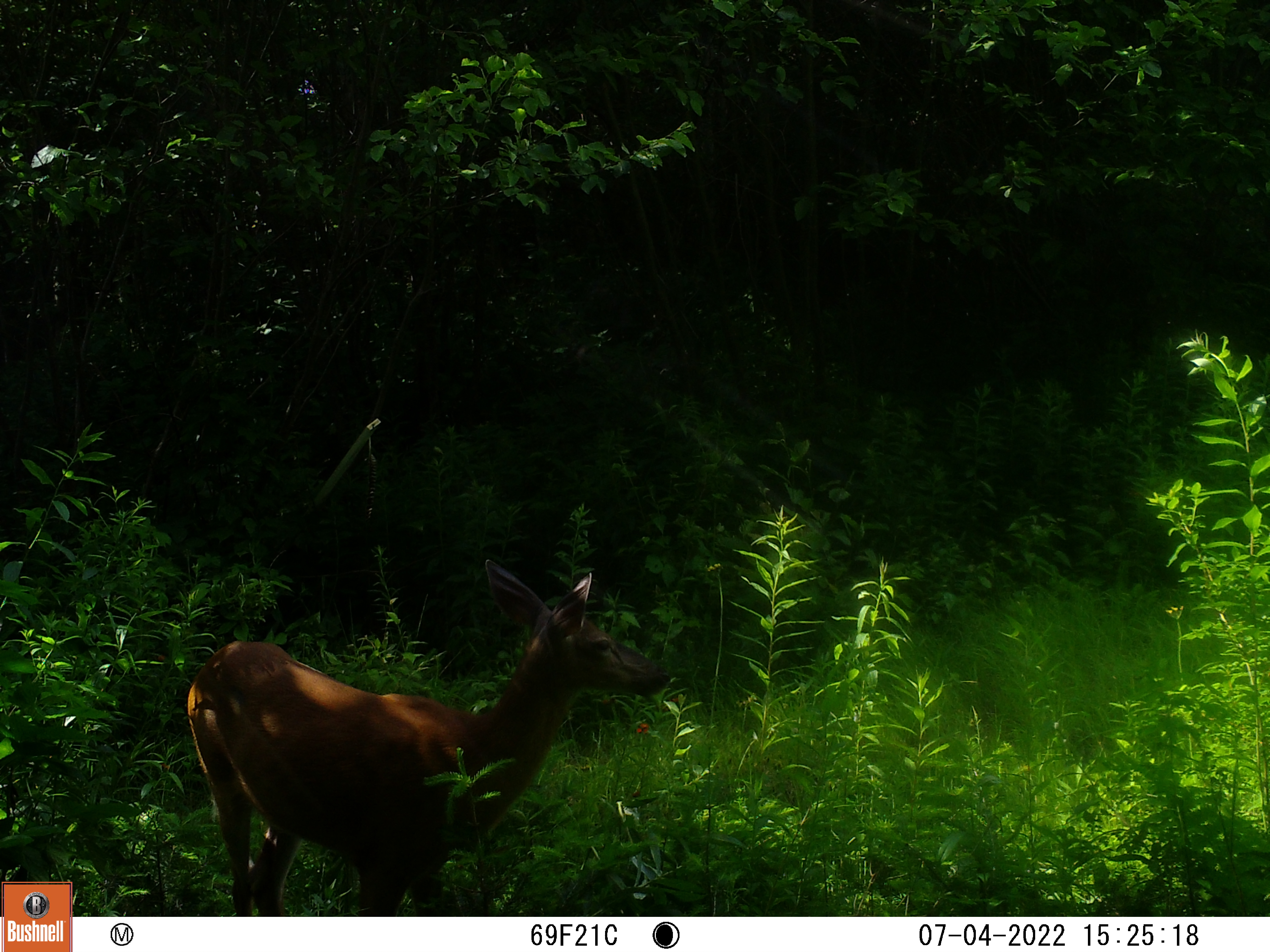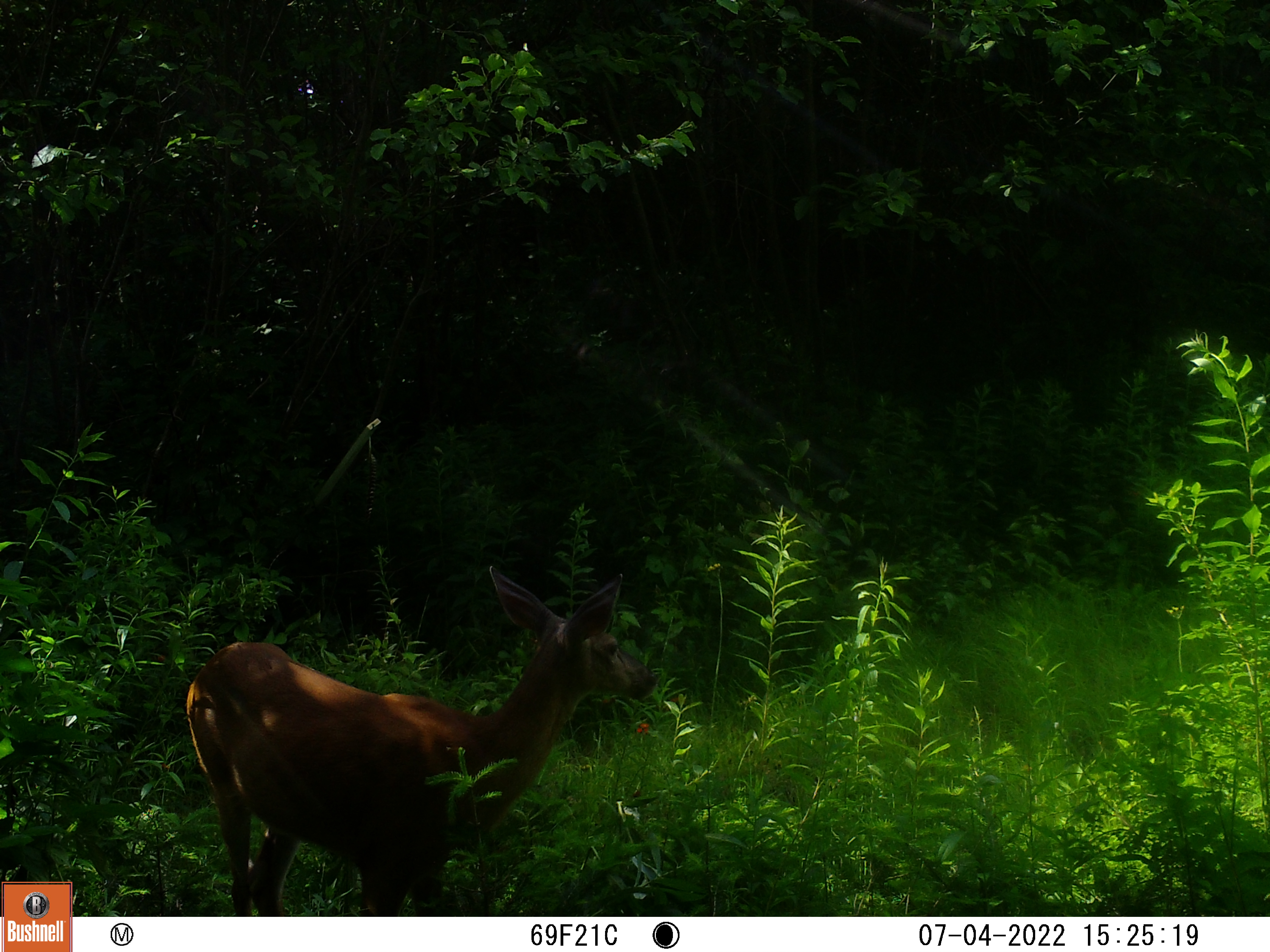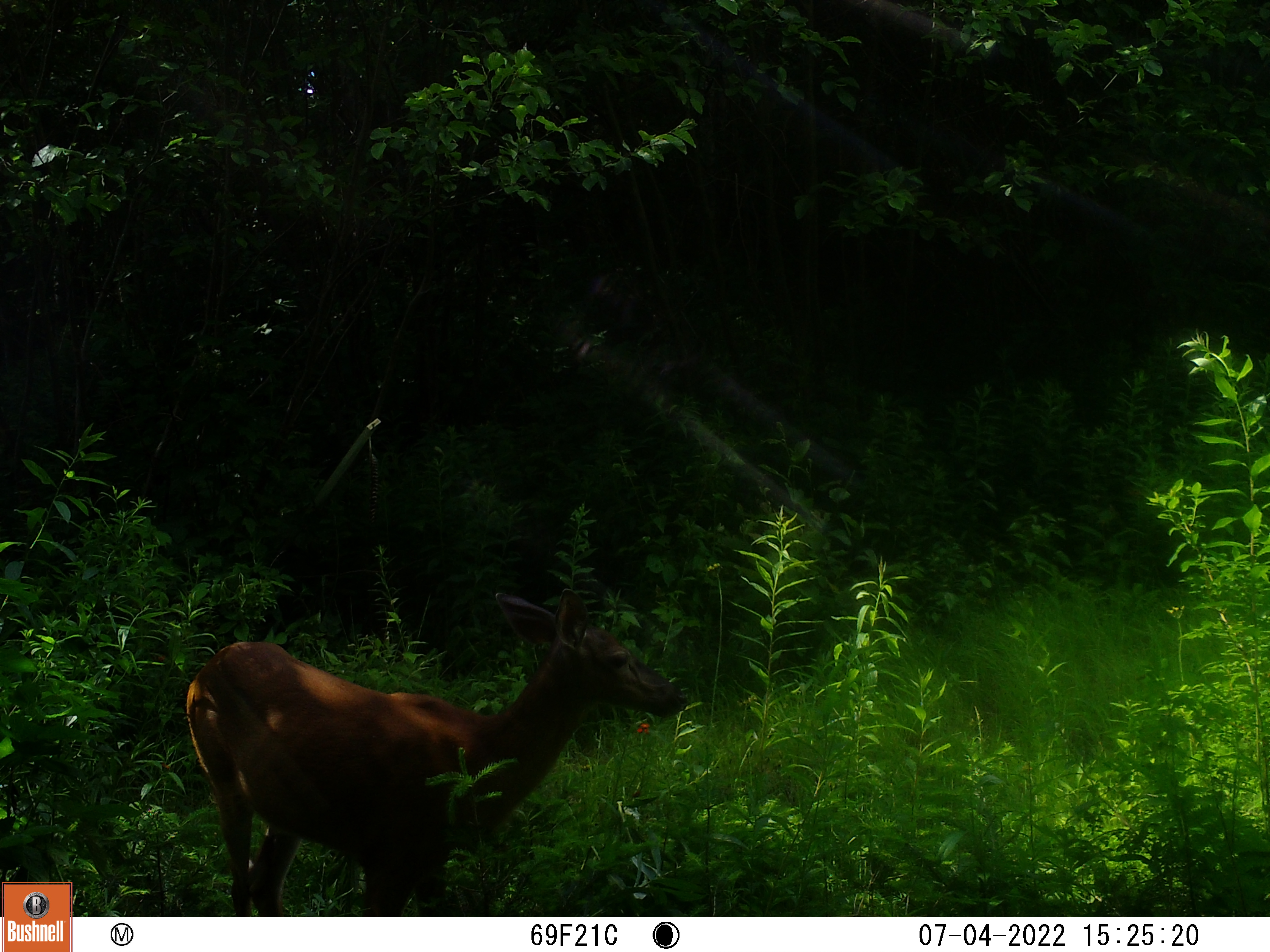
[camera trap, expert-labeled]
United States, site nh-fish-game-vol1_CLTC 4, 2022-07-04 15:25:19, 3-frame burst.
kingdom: Animalia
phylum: Chordata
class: Mammalia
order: Artiodactyla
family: Cervidae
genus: Odocoileus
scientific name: Odocoileus virginianus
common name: white-tailed deer